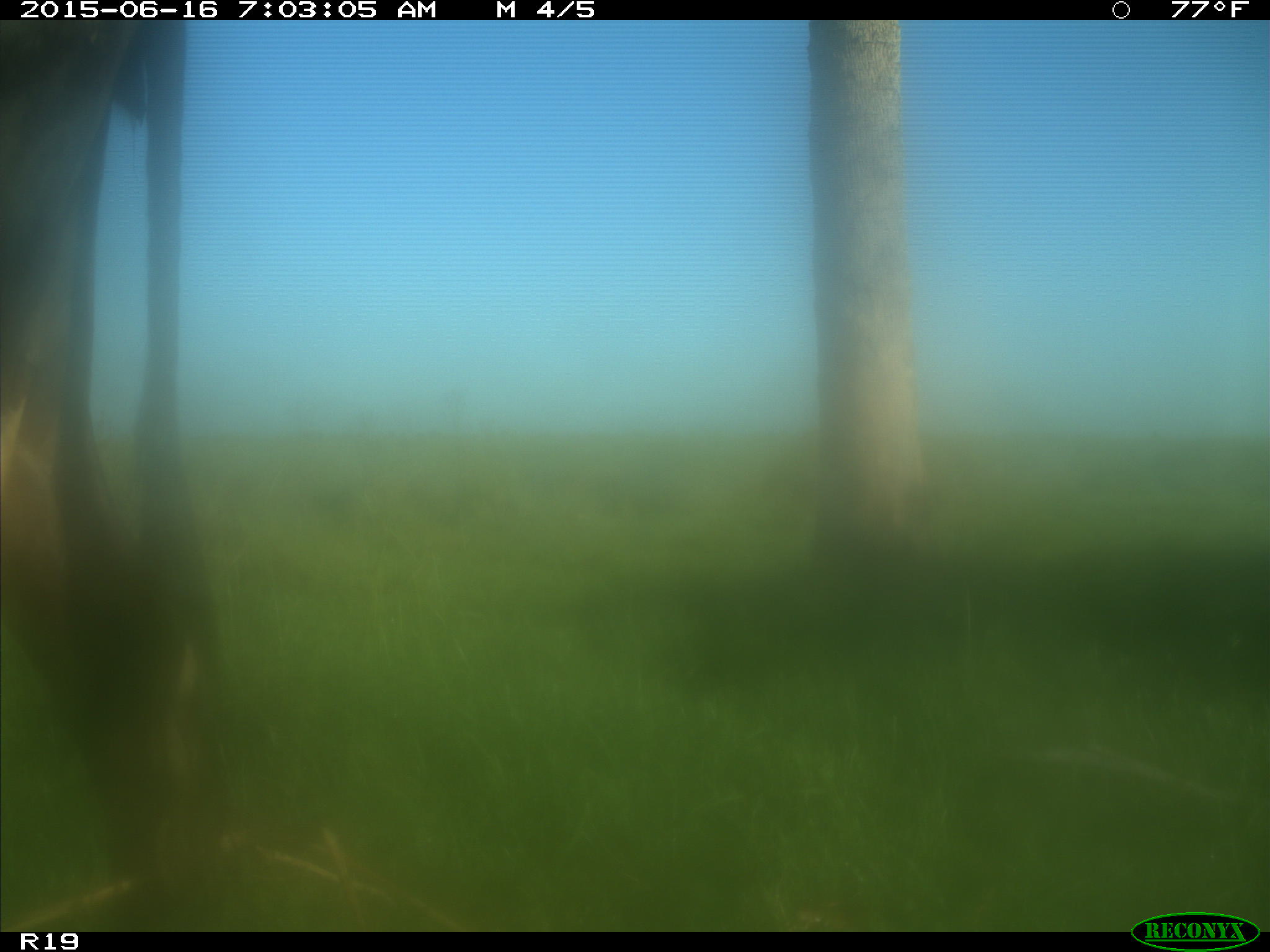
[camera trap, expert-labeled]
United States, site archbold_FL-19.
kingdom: Animalia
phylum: Chordata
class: Mammalia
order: Artiodactyla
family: Bovidae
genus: Bos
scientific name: Bos taurus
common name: domestic cow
Bos taurus (domestic cow).